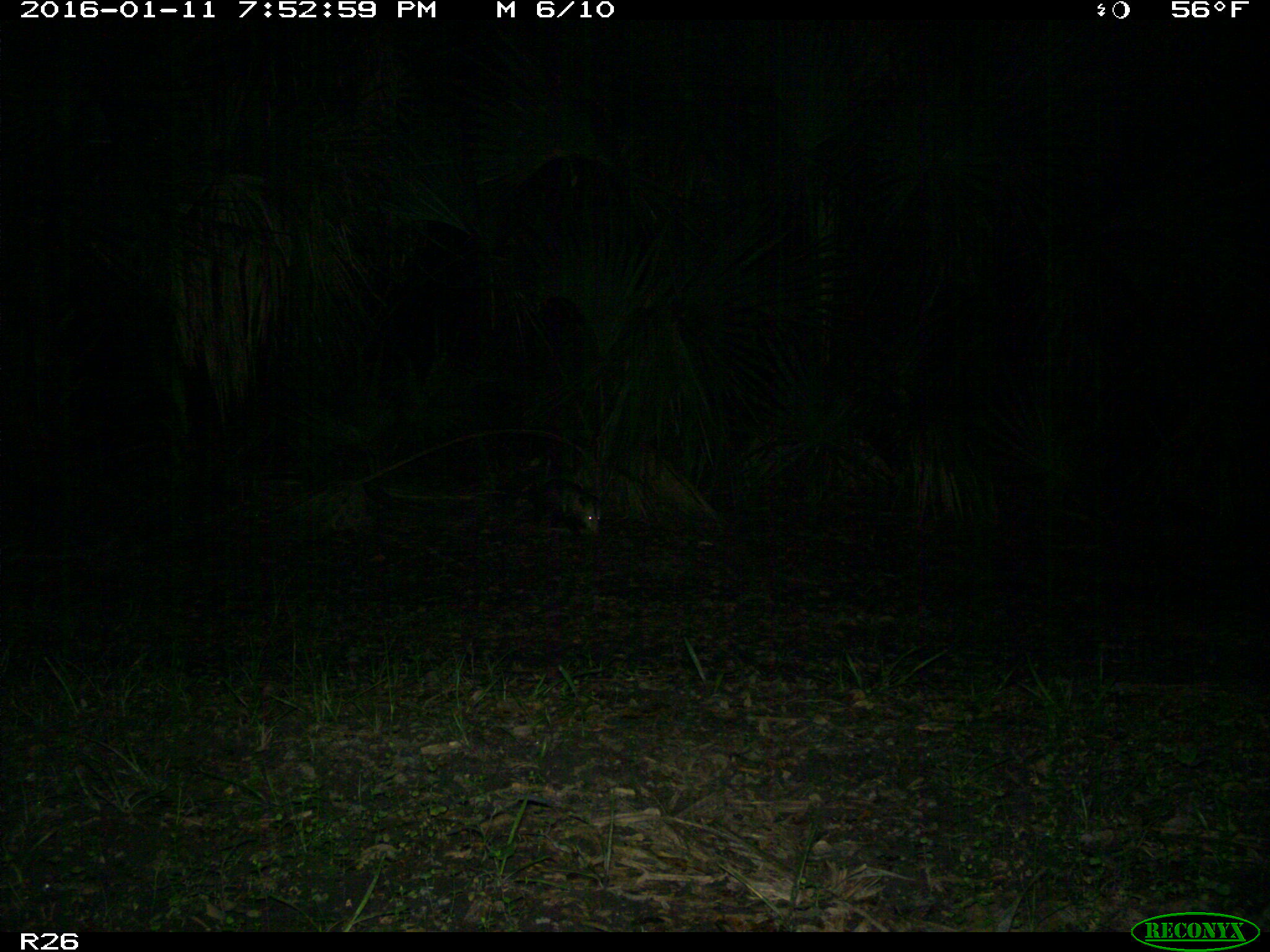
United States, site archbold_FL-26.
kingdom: Animalia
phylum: Chordata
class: Mammalia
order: Didelphimorphia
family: Didelphidae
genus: Didelphis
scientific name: Didelphis virginiana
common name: virginia opossum